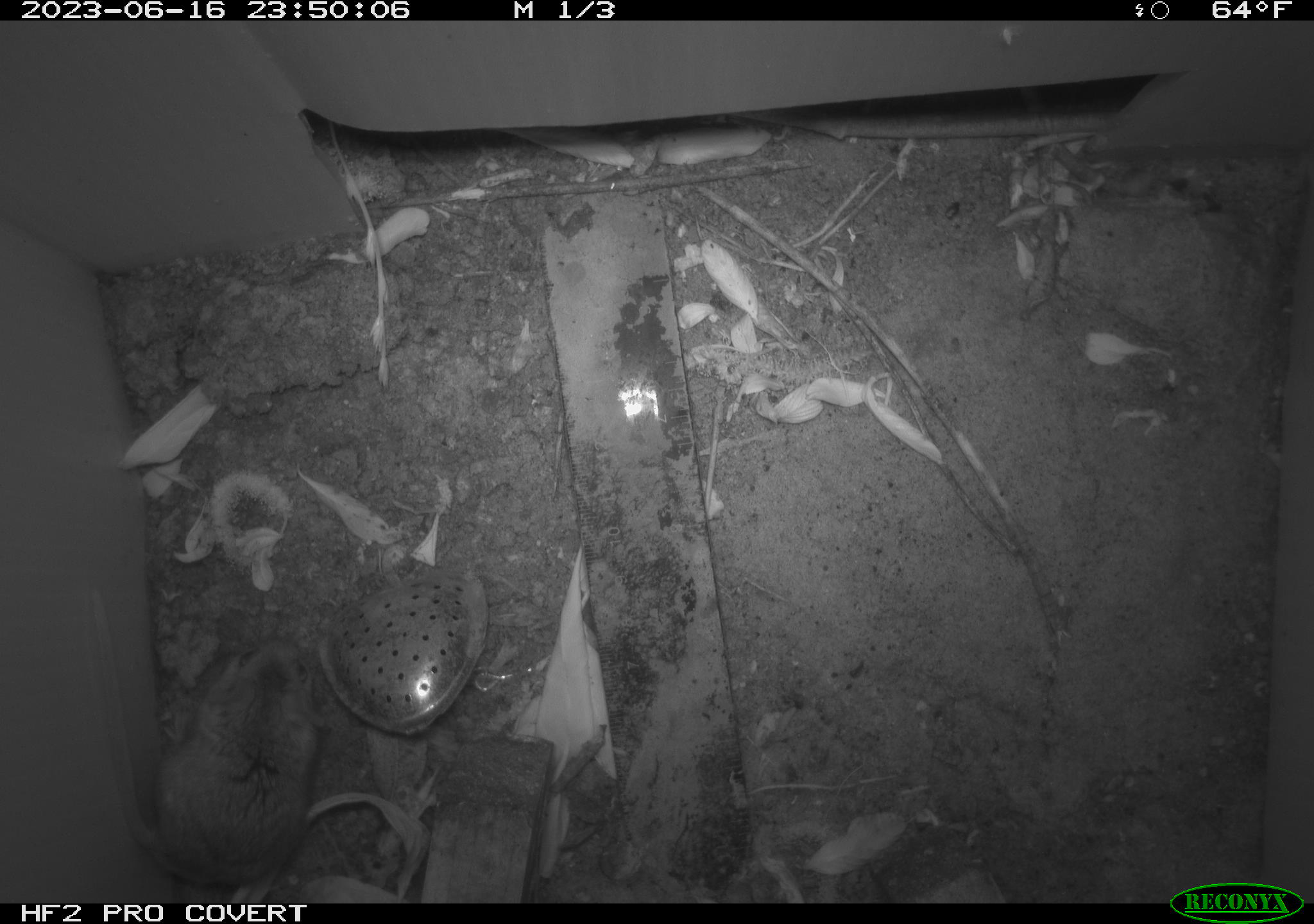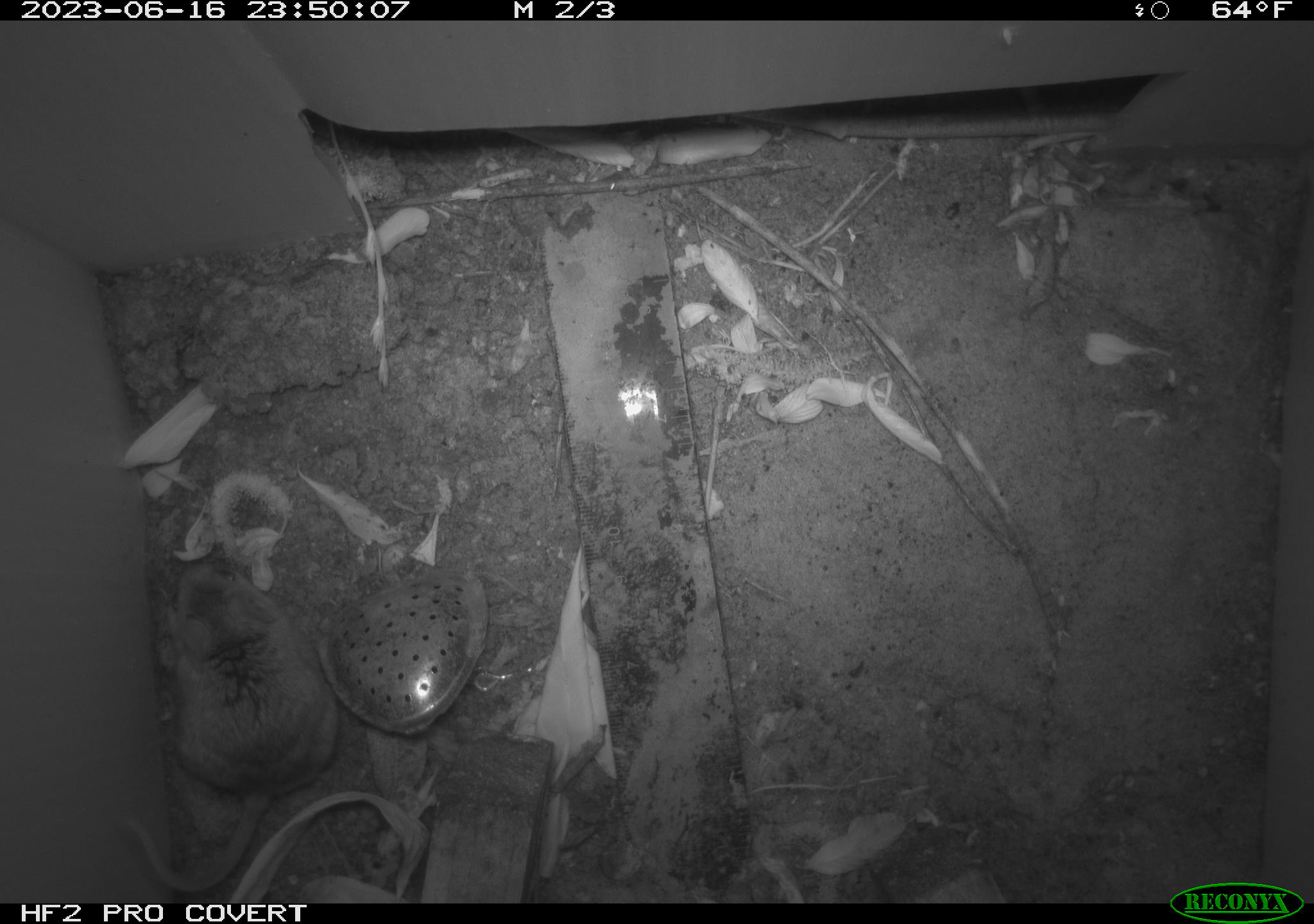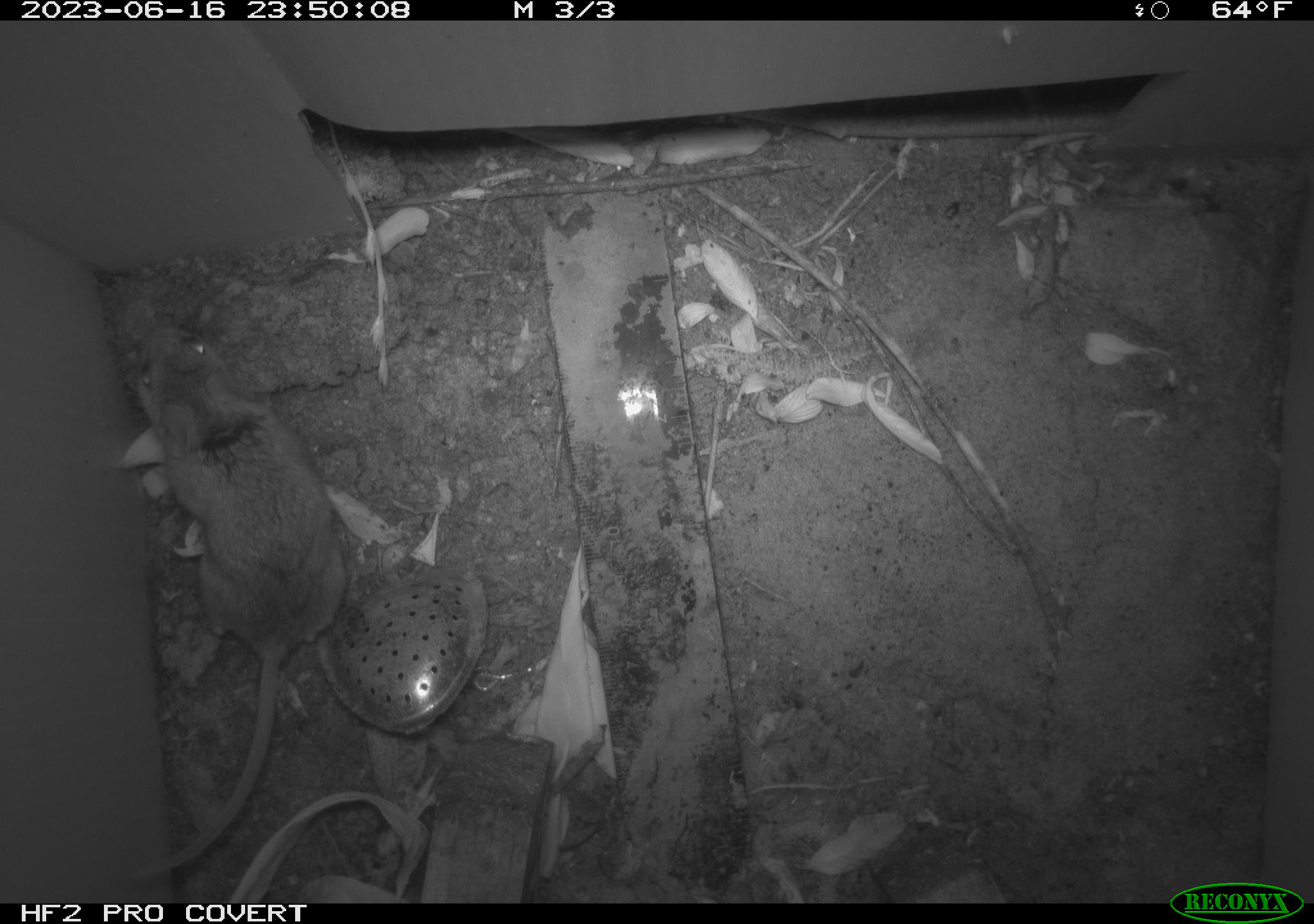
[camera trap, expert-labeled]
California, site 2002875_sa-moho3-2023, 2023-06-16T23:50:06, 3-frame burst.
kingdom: Animalia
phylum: Chordata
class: Mammalia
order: Rodentia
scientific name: Rodentia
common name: mouse species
Mouse species (Rodentia).